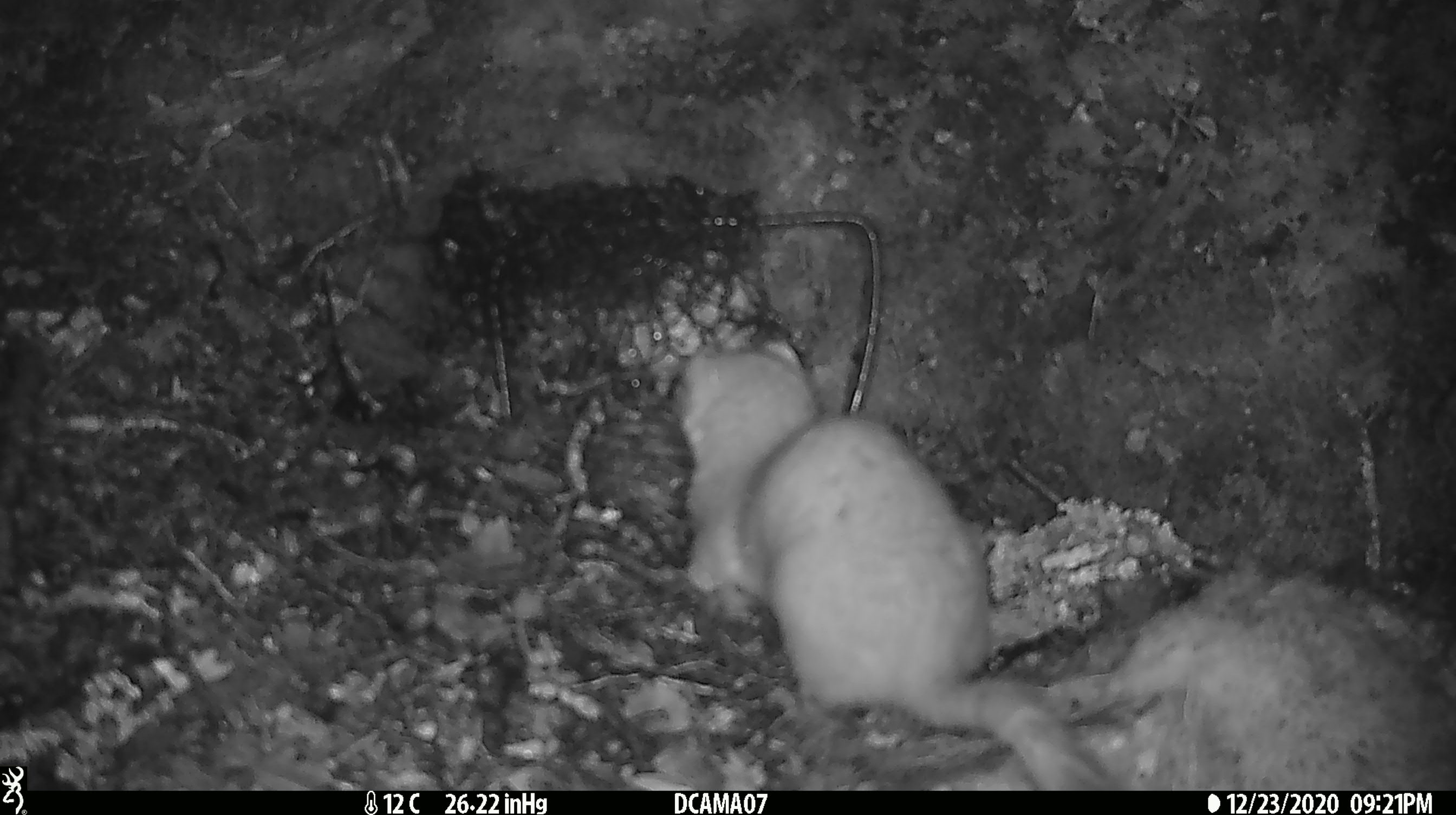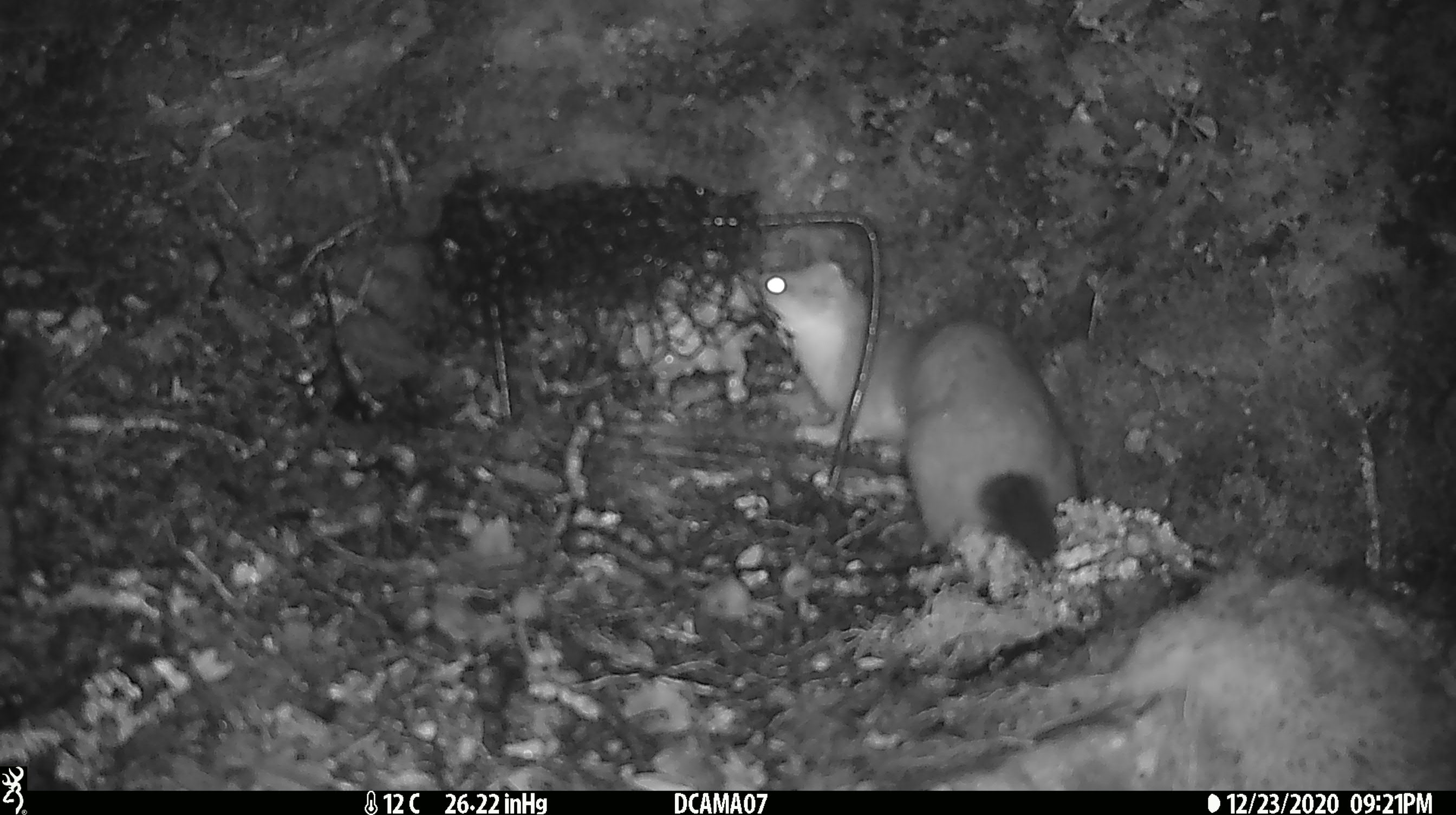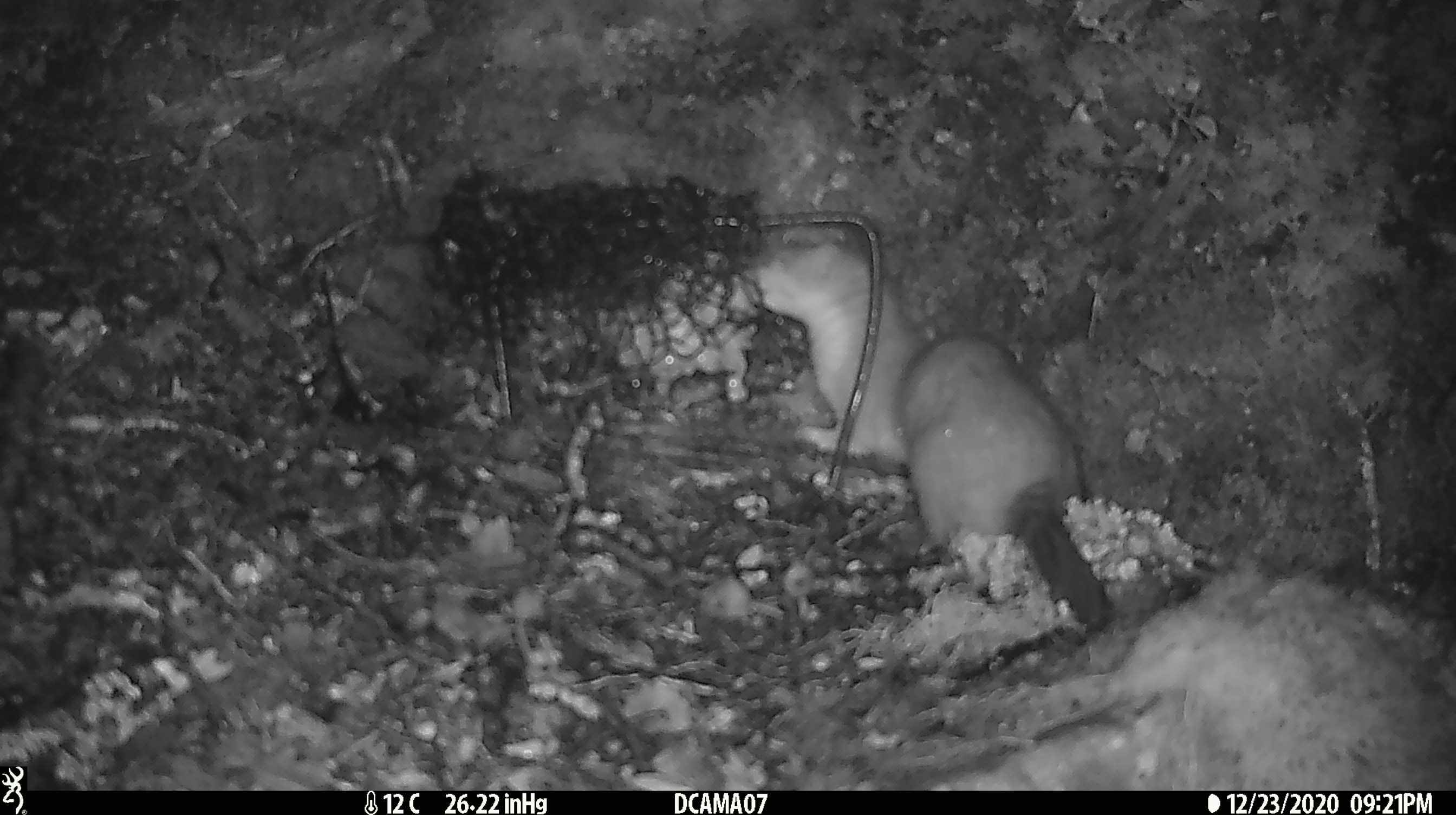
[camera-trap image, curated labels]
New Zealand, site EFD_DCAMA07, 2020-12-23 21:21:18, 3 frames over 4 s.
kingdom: Animalia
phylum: Chordata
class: Mammalia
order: Carnivora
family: Mustelidae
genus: Mustela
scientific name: Mustela erminea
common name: stoat